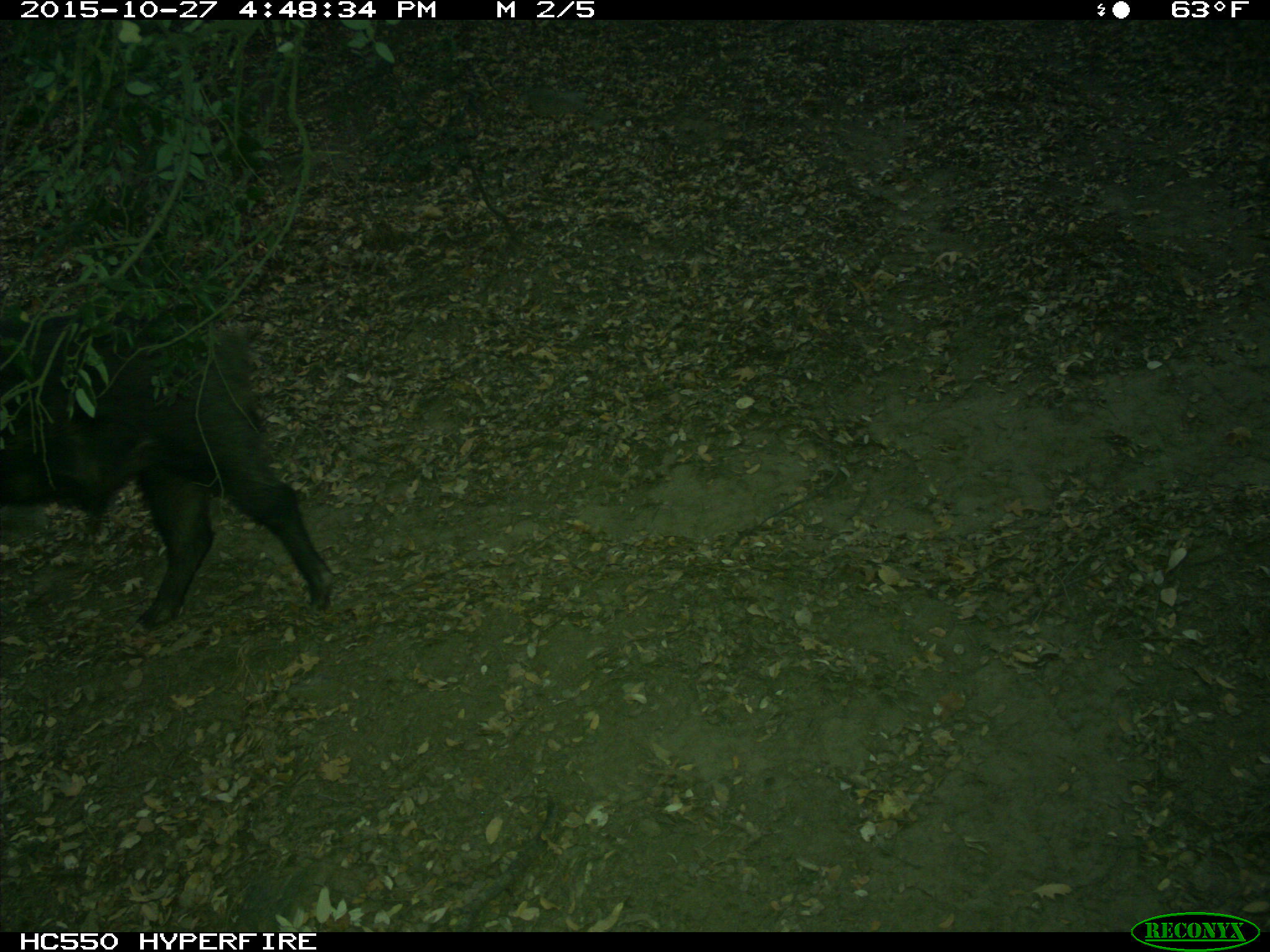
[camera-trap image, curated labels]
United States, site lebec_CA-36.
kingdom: Animalia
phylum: Chordata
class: Mammalia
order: Artiodactyla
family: Suidae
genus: Sus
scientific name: Sus scrofa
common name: wild boar